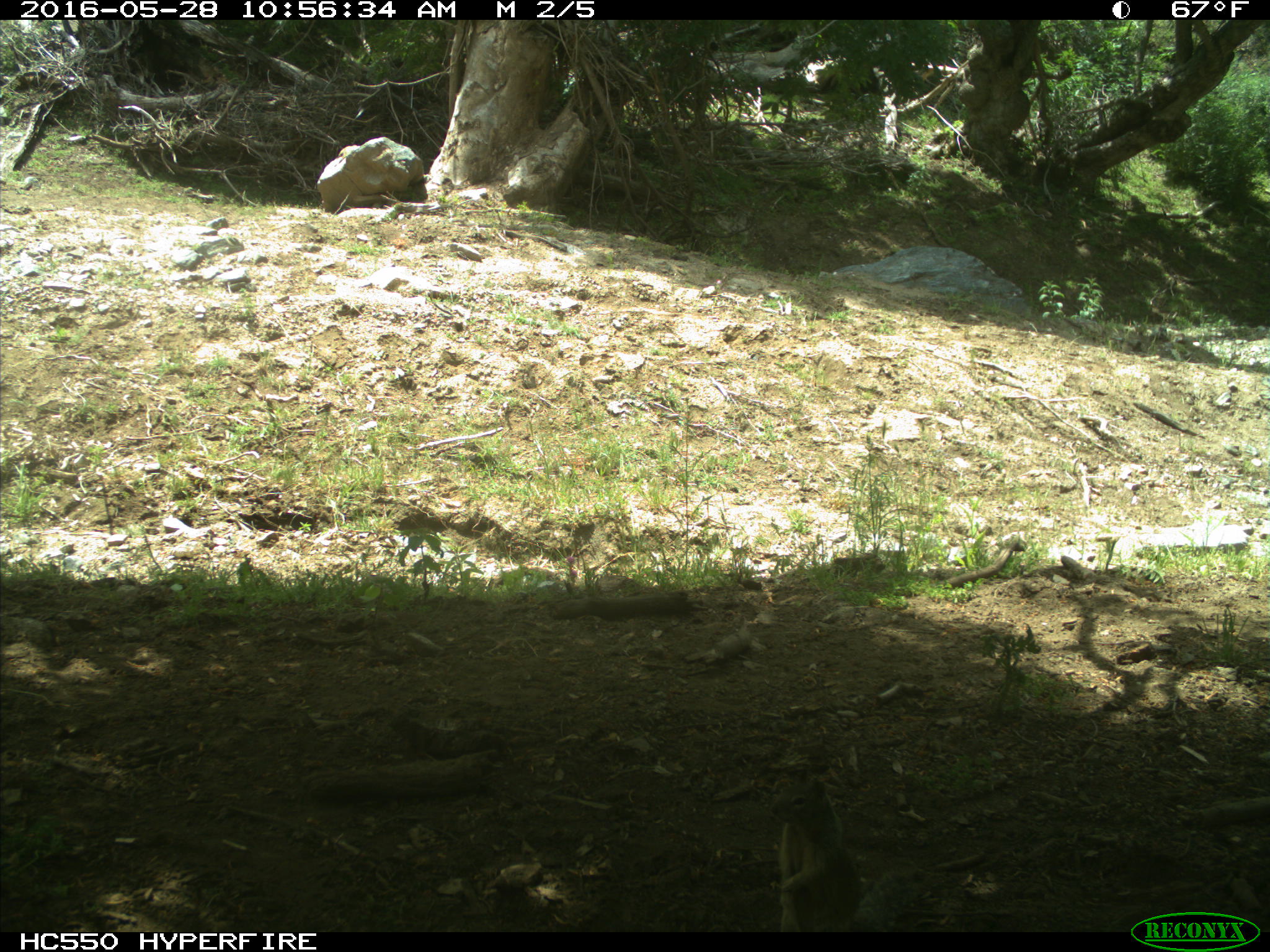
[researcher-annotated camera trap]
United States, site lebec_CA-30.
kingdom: Animalia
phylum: Chordata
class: Mammalia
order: Rodentia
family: Sciuridae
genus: Otospermophilus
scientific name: Otospermophilus beecheyi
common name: california ground squirrel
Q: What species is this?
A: Otospermophilus beecheyi (california ground squirrel).